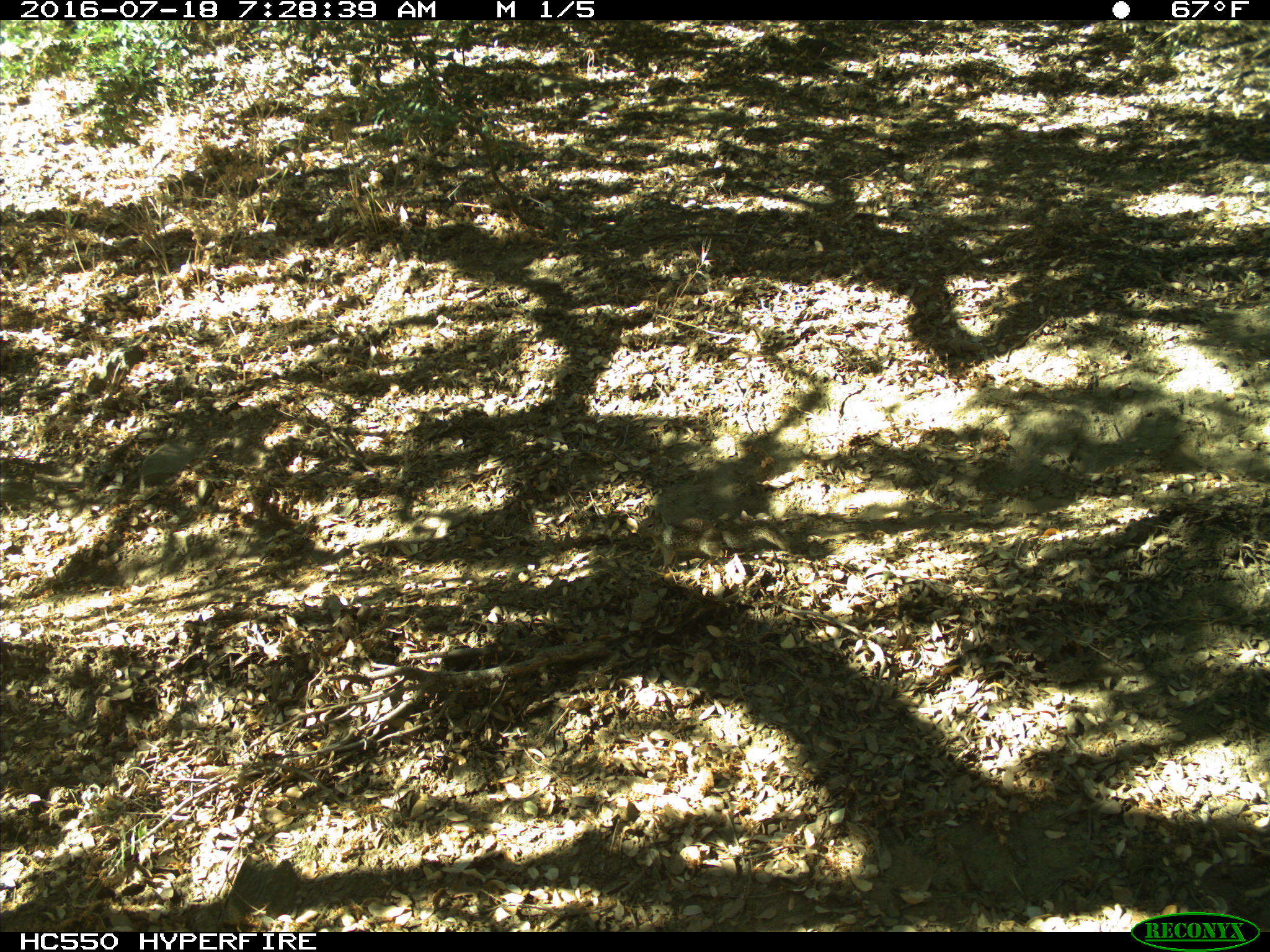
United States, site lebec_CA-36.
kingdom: Animalia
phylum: Chordata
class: Mammalia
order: Rodentia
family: Sciuridae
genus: Otospermophilus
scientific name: Otospermophilus beecheyi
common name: california ground squirrel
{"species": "Otospermophilus beecheyi (california ground squirrel)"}